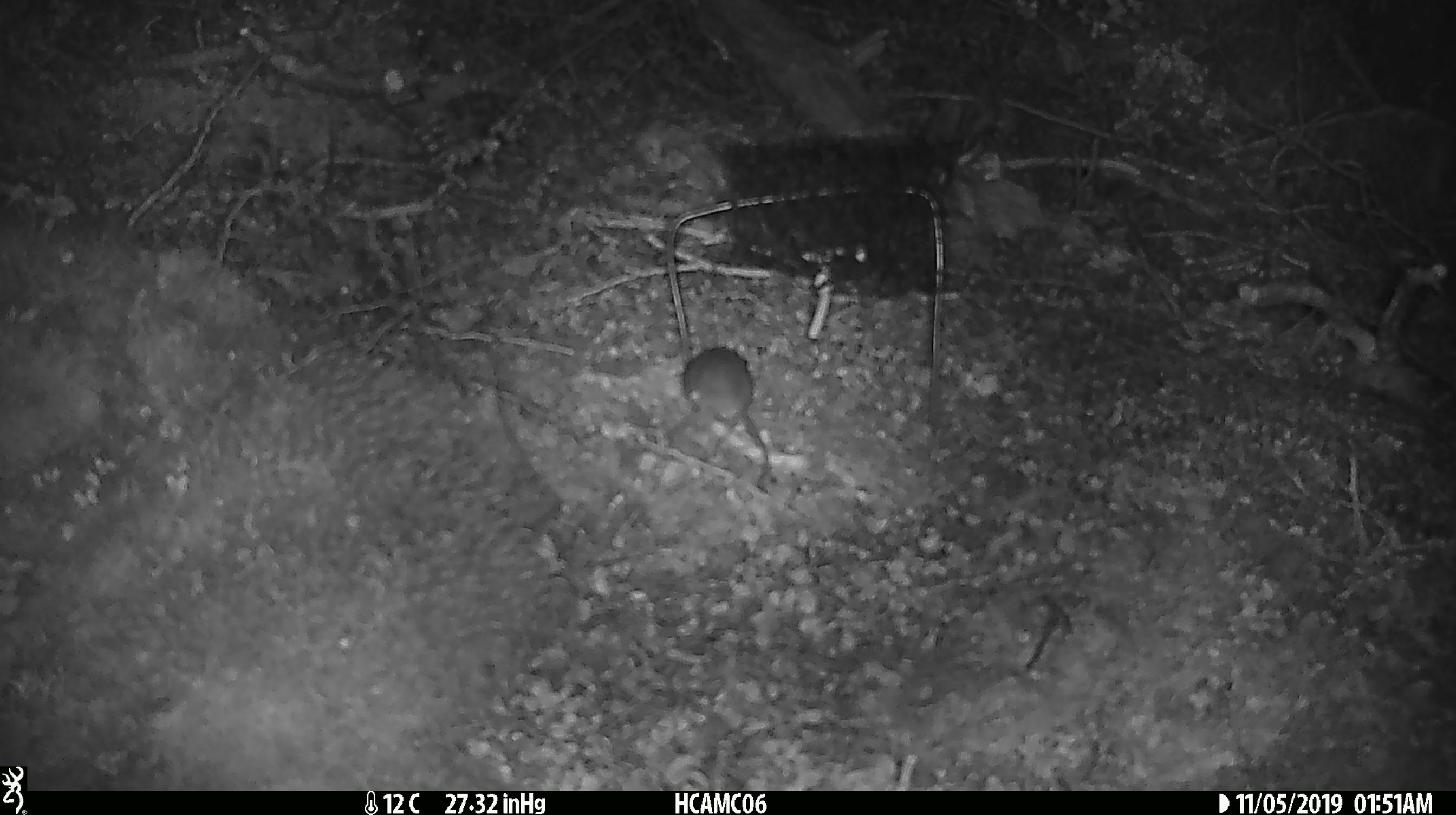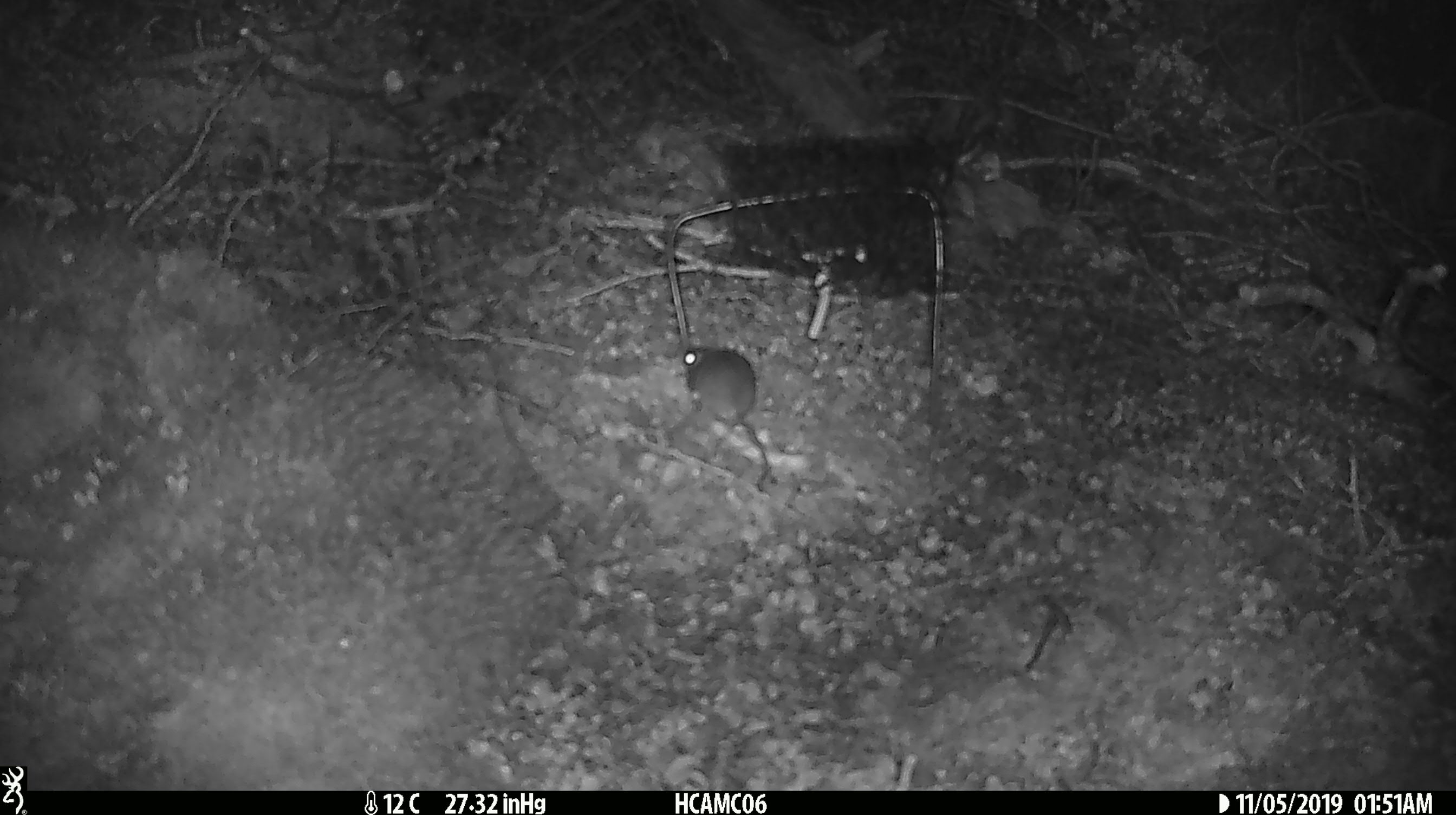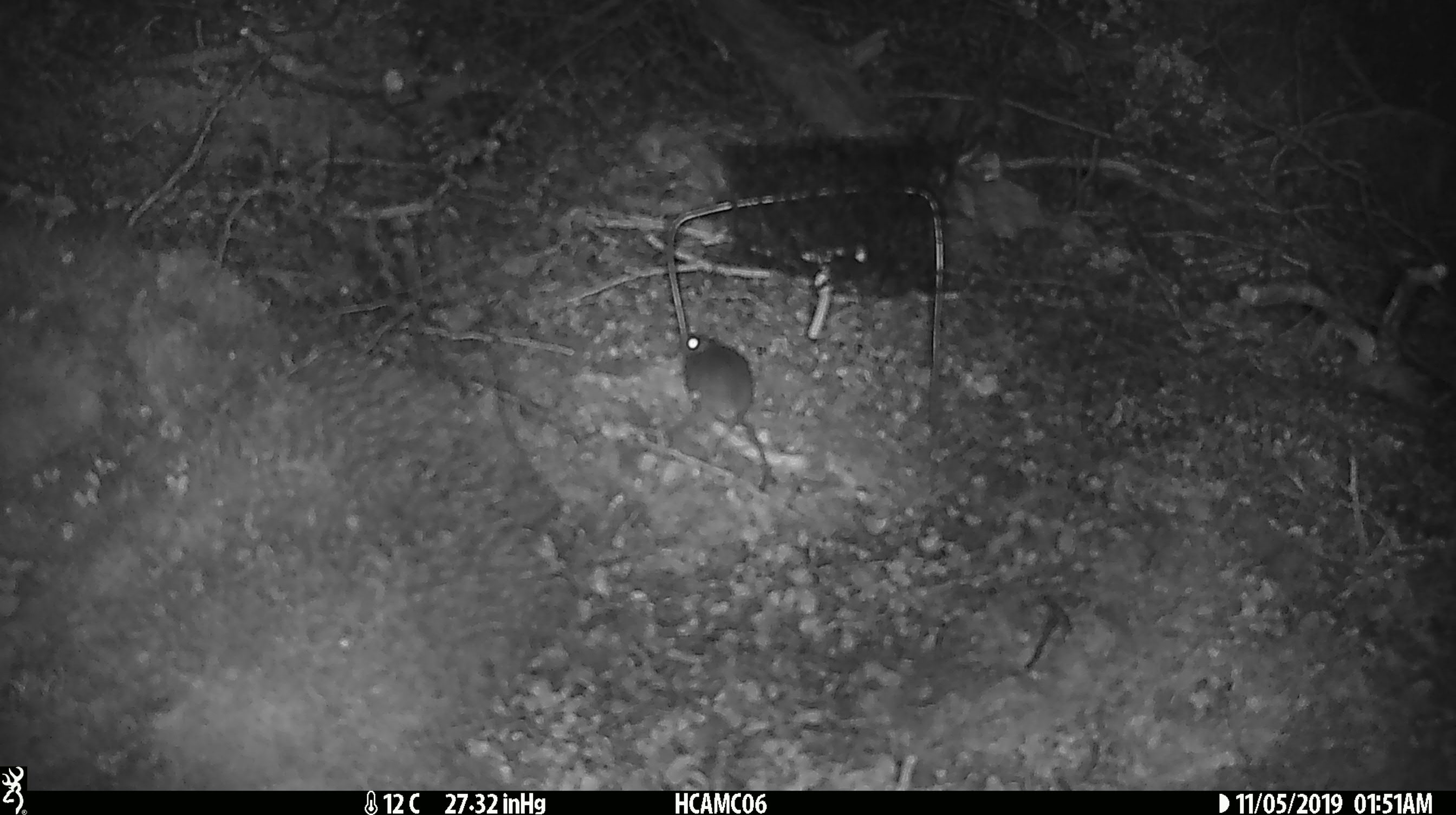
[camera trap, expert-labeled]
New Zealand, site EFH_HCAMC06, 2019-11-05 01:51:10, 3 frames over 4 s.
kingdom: Animalia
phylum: Chordata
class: Mammalia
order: Rodentia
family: Muridae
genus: Mus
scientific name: Mus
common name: mouse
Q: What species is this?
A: Mouse (Mus).